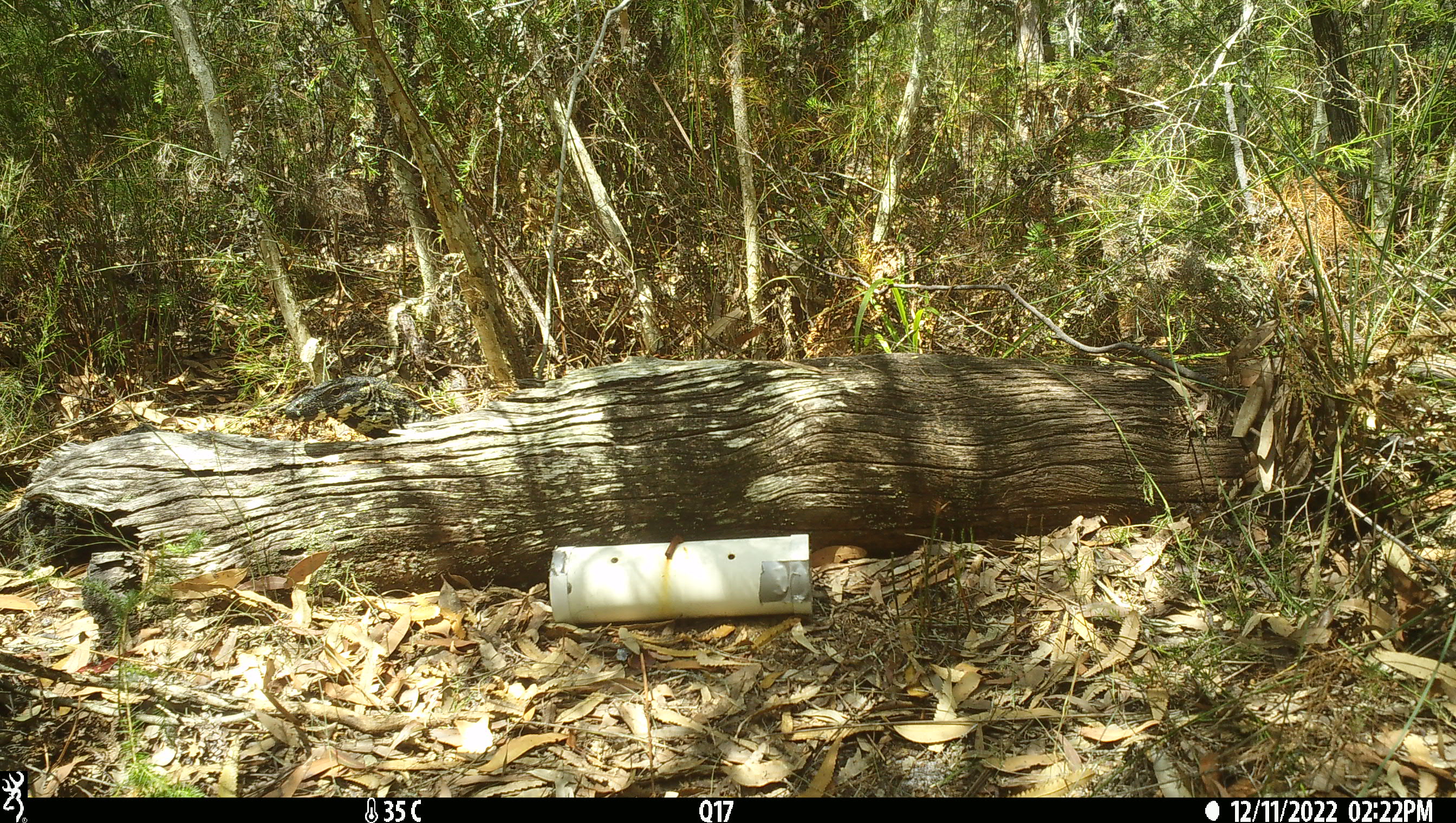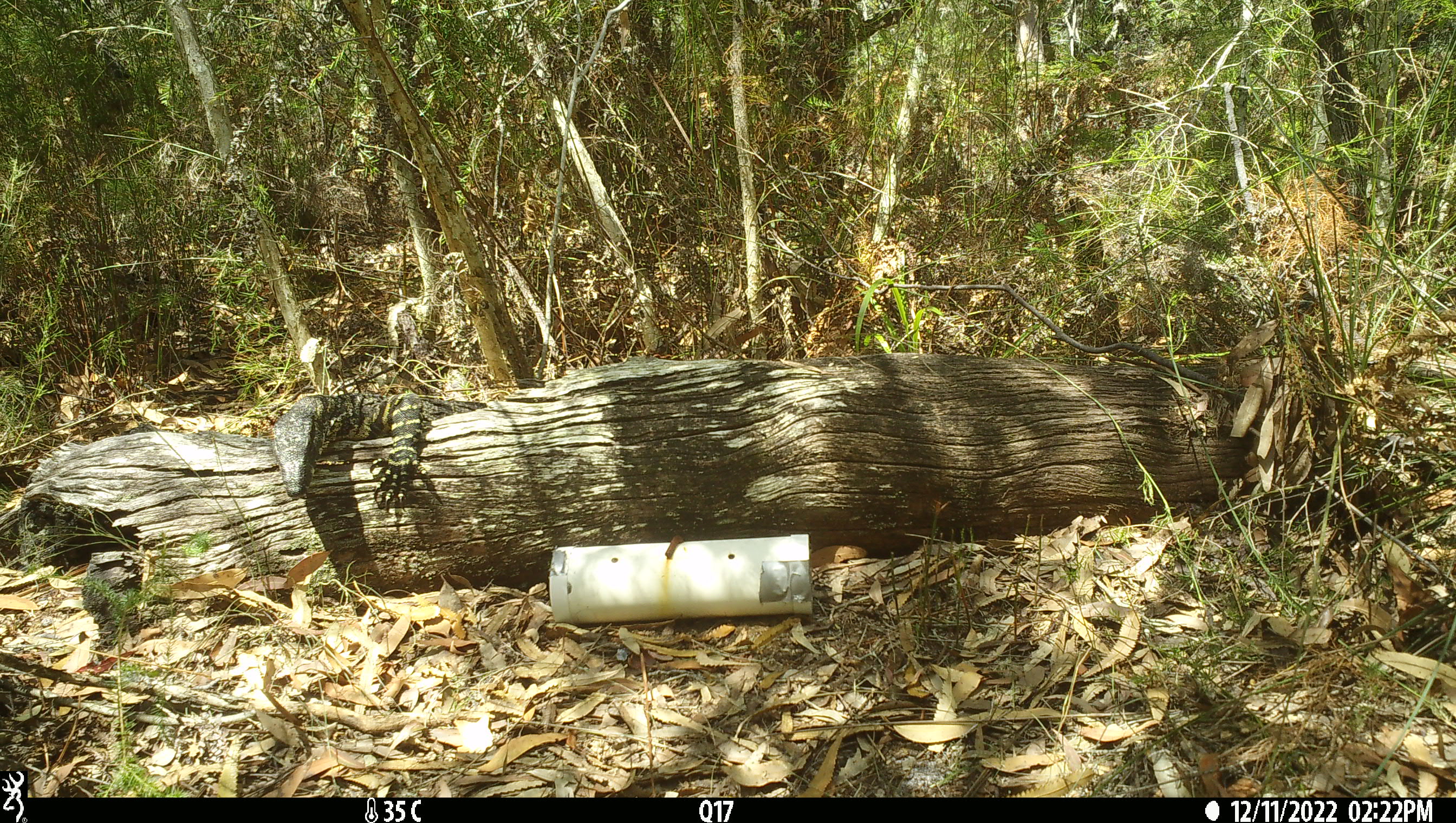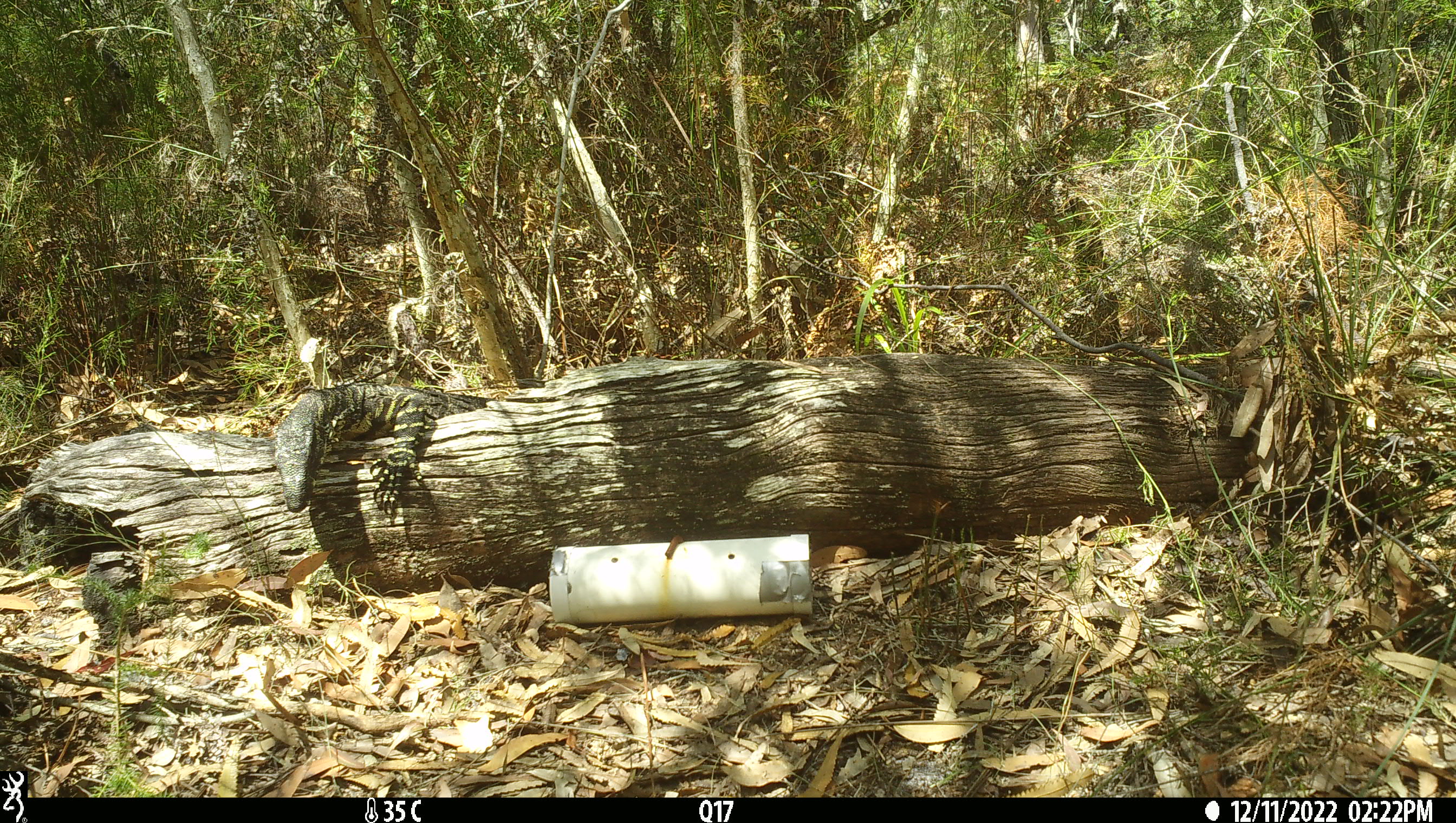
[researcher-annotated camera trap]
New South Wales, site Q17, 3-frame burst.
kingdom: Animalia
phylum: Chordata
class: Reptilia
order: Squamata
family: Varanidae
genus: Varanus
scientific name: Varanus varius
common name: lace monitor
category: goanna